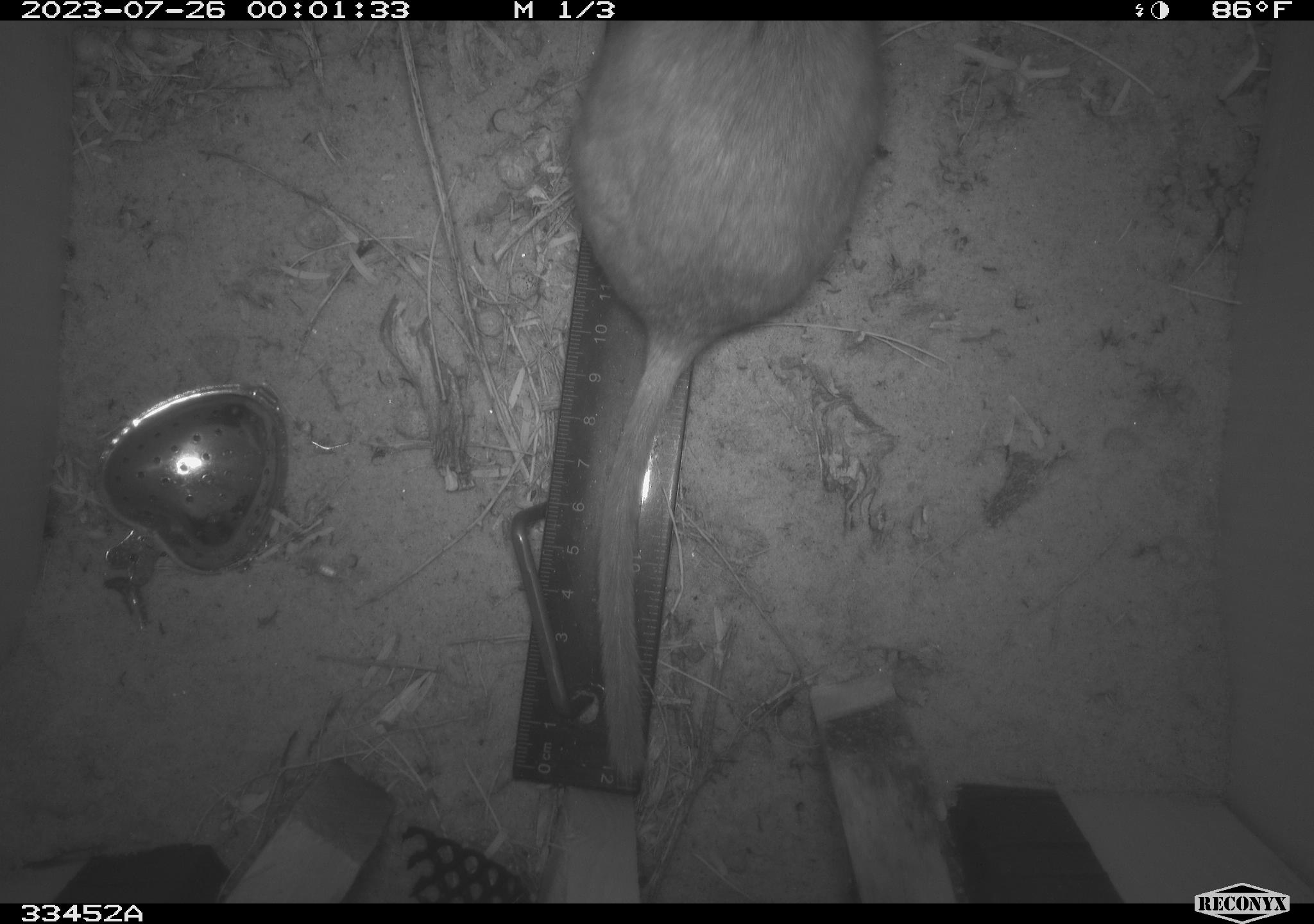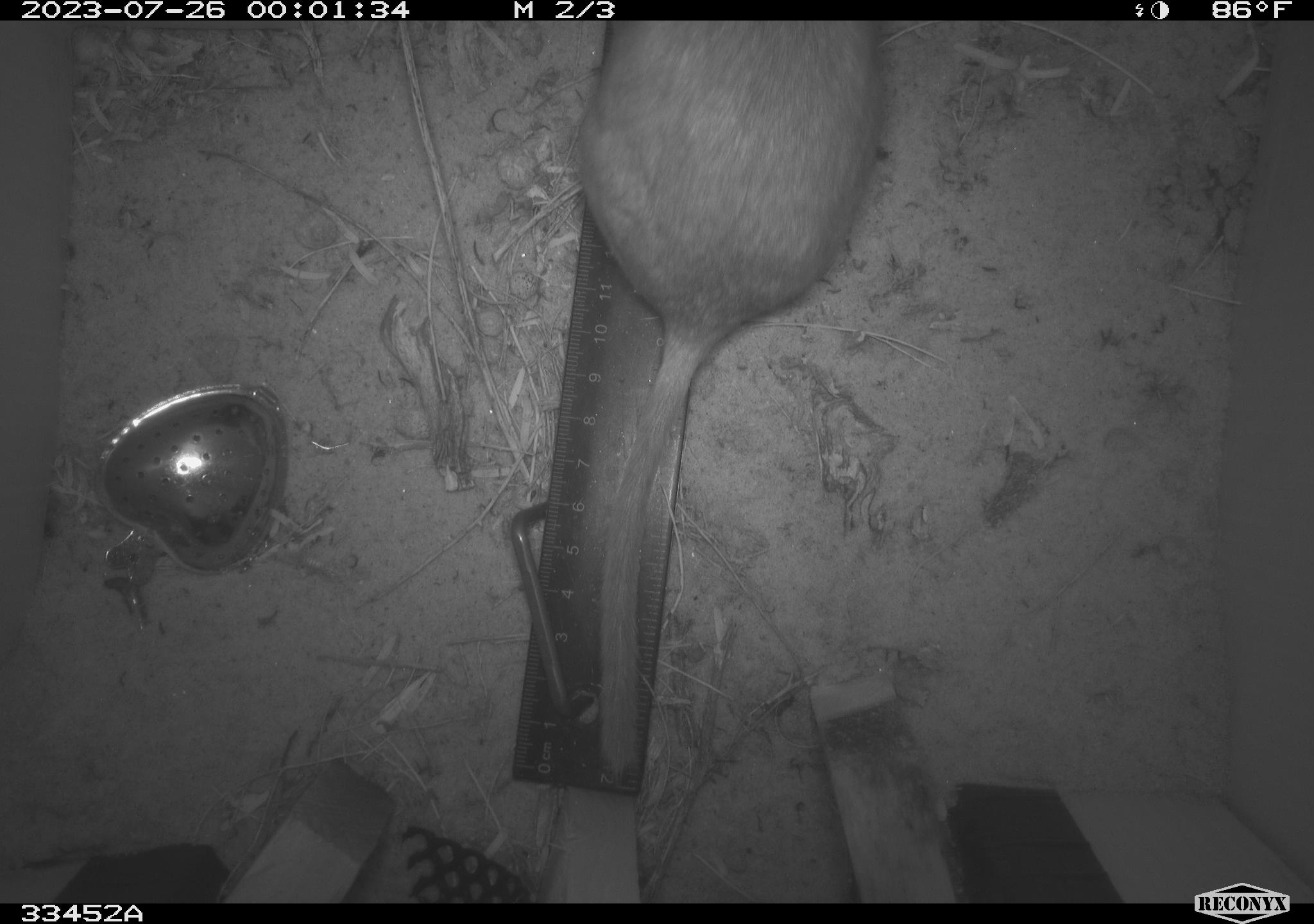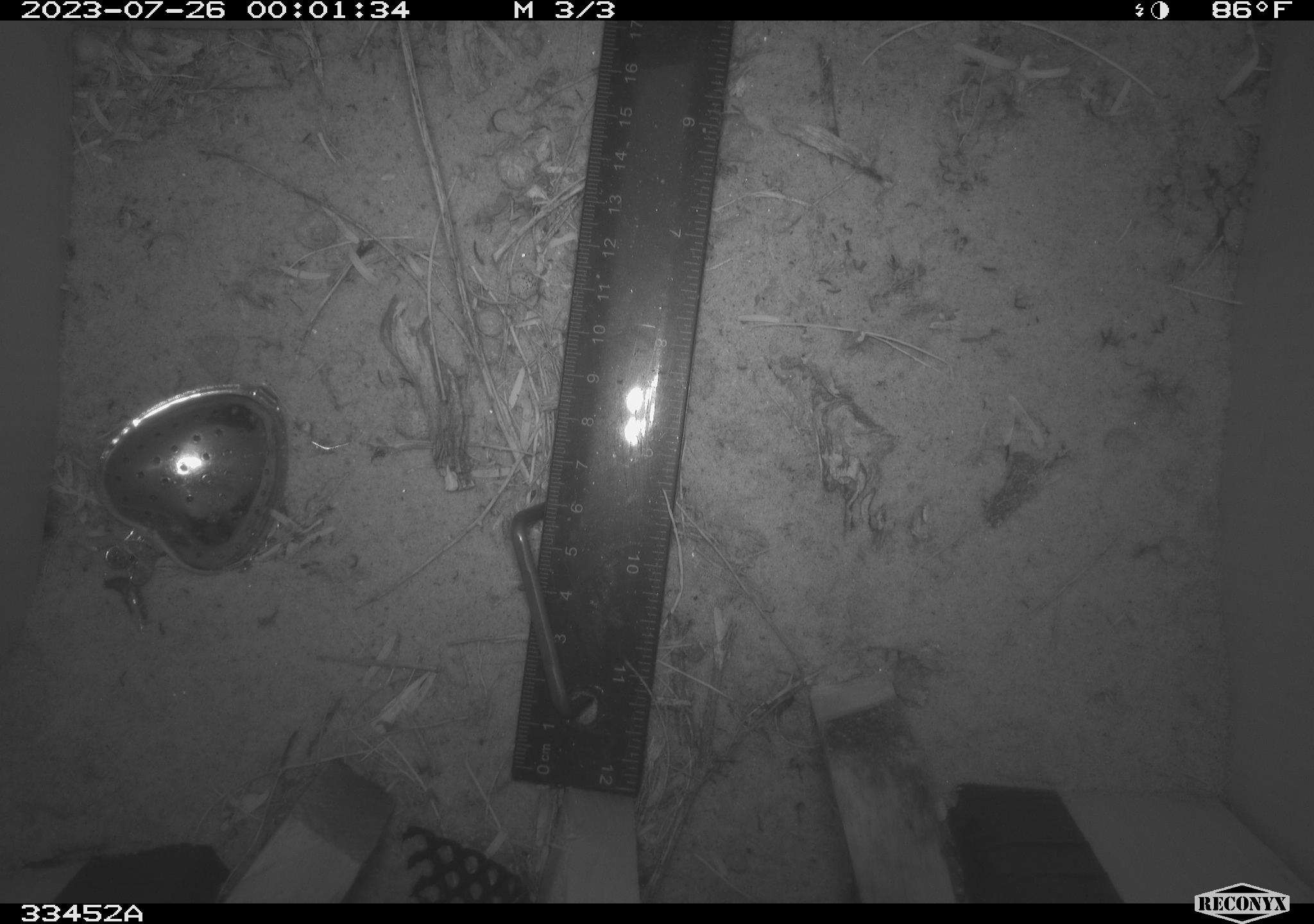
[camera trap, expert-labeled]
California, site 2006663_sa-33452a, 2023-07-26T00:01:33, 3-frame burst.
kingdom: Animalia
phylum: Chordata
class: Mammalia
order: Rodentia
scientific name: Rodentia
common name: rodent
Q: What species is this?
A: Rodent (Rodentia).